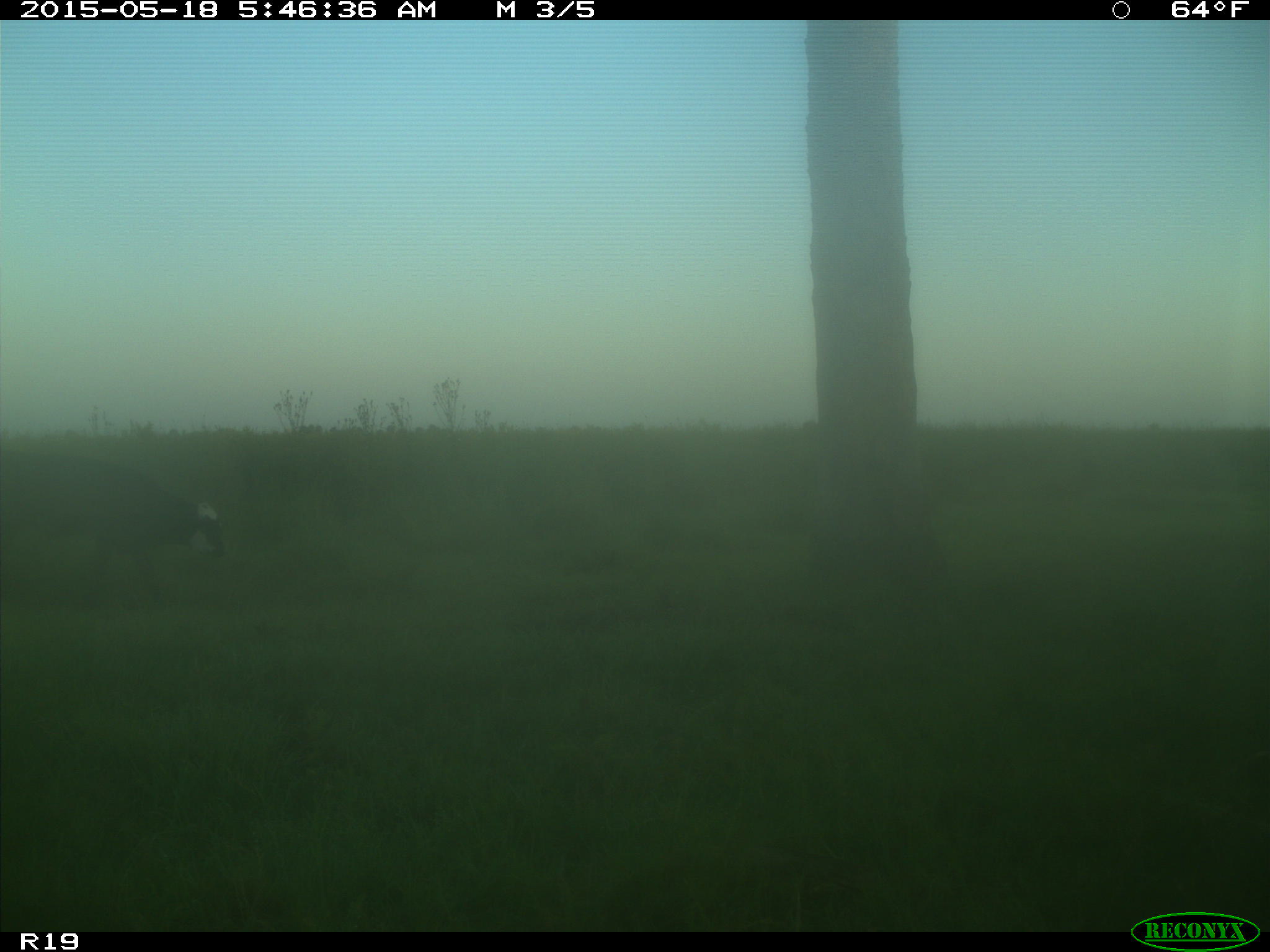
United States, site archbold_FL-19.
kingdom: Animalia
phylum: Chordata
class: Mammalia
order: Artiodactyla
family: Bovidae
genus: Bos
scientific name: Bos taurus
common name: domestic cow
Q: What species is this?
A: Bos taurus (domestic cow).